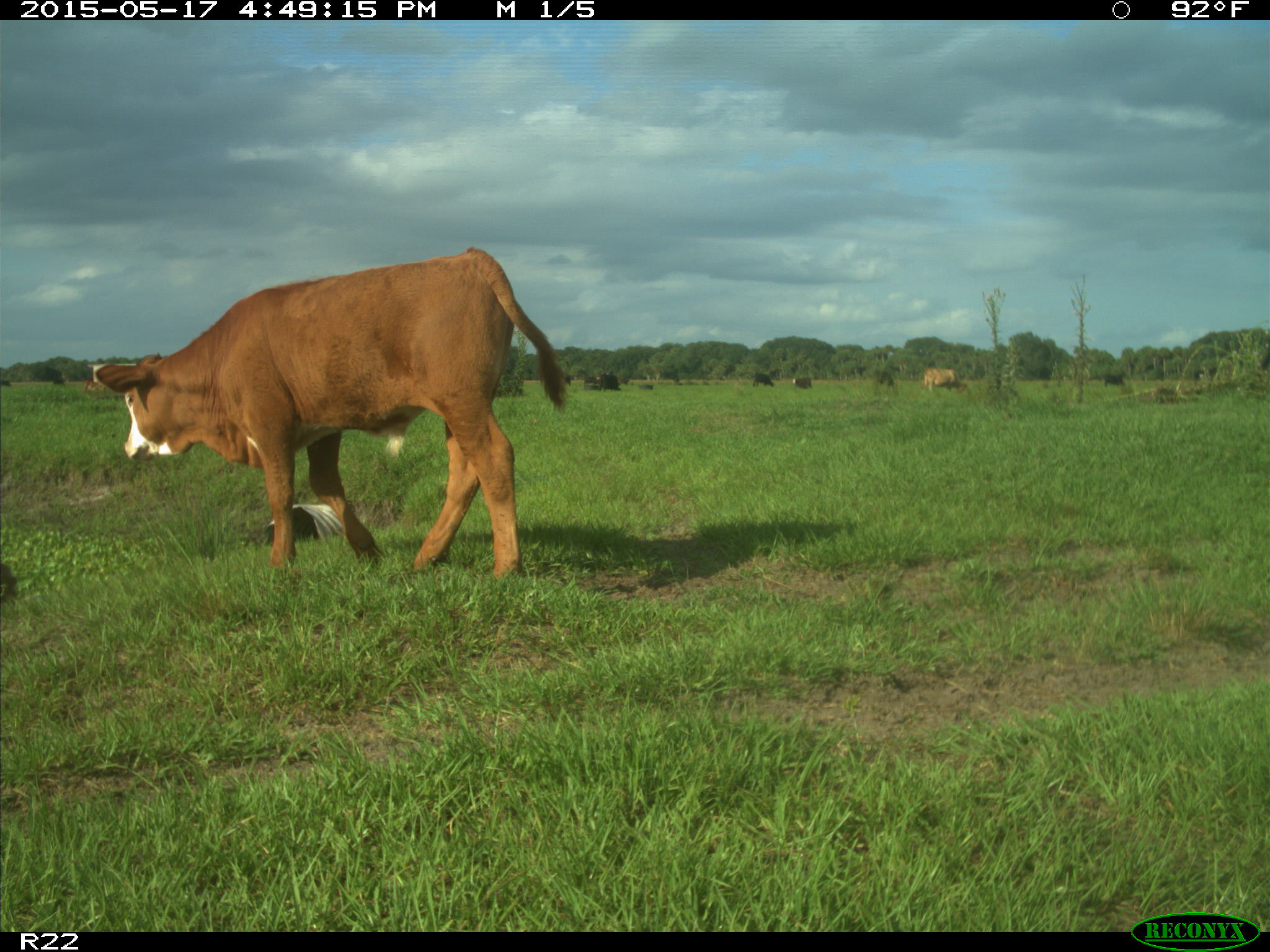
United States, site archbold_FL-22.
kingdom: Animalia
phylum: Chordata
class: Mammalia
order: Artiodactyla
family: Bovidae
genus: Bos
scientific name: Bos taurus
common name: domestic cow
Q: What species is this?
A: Bos taurus (domestic cow).